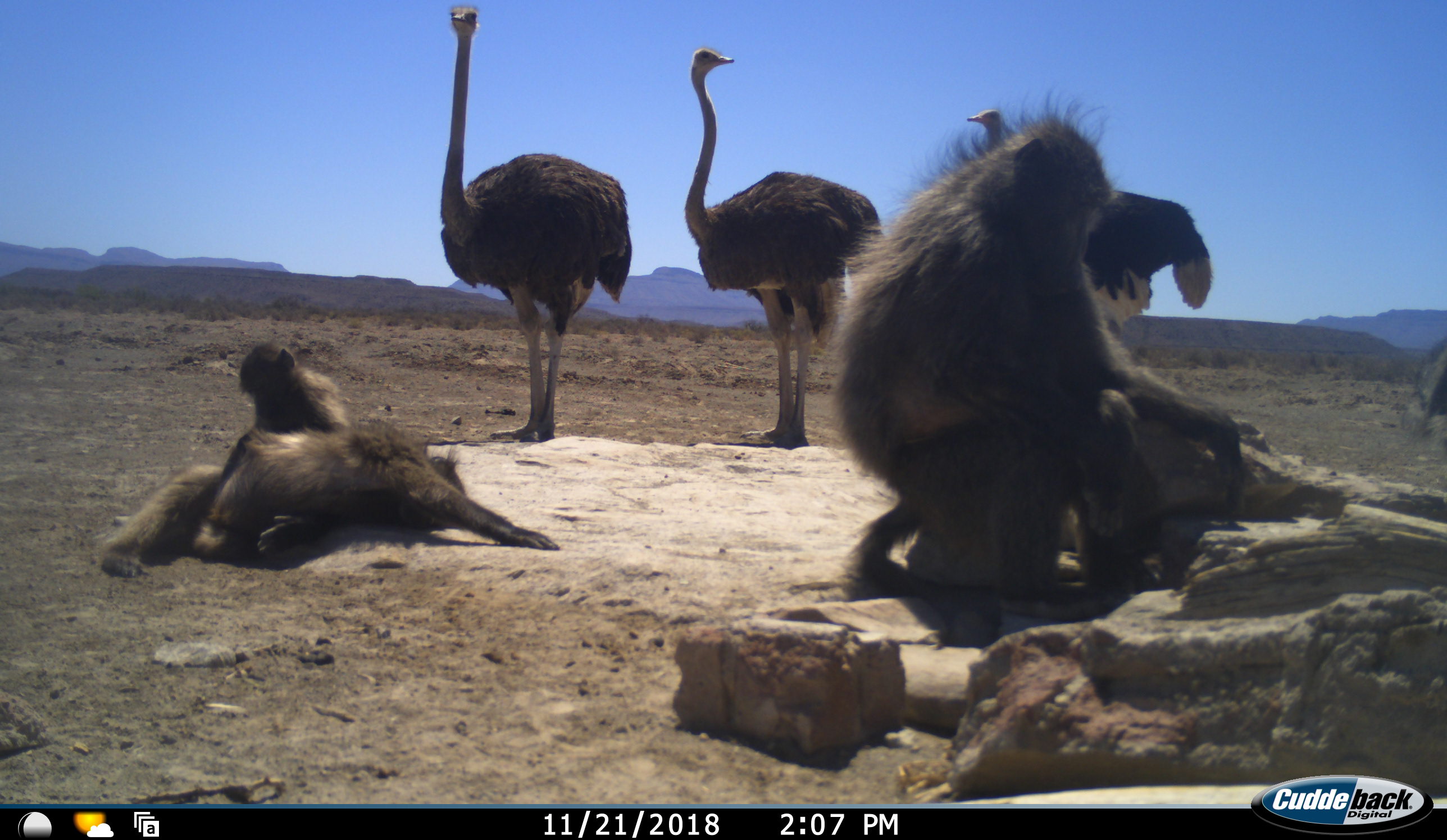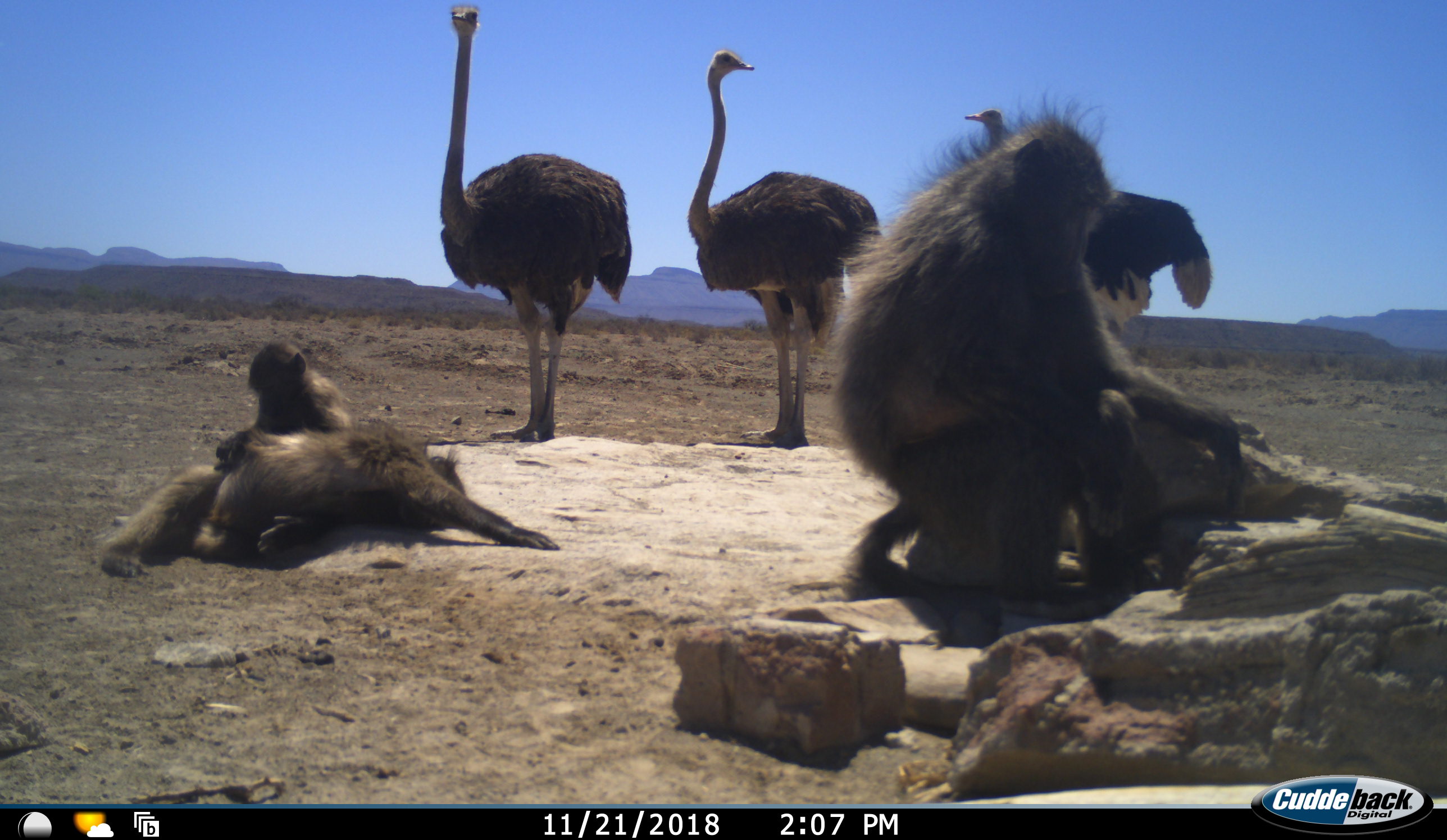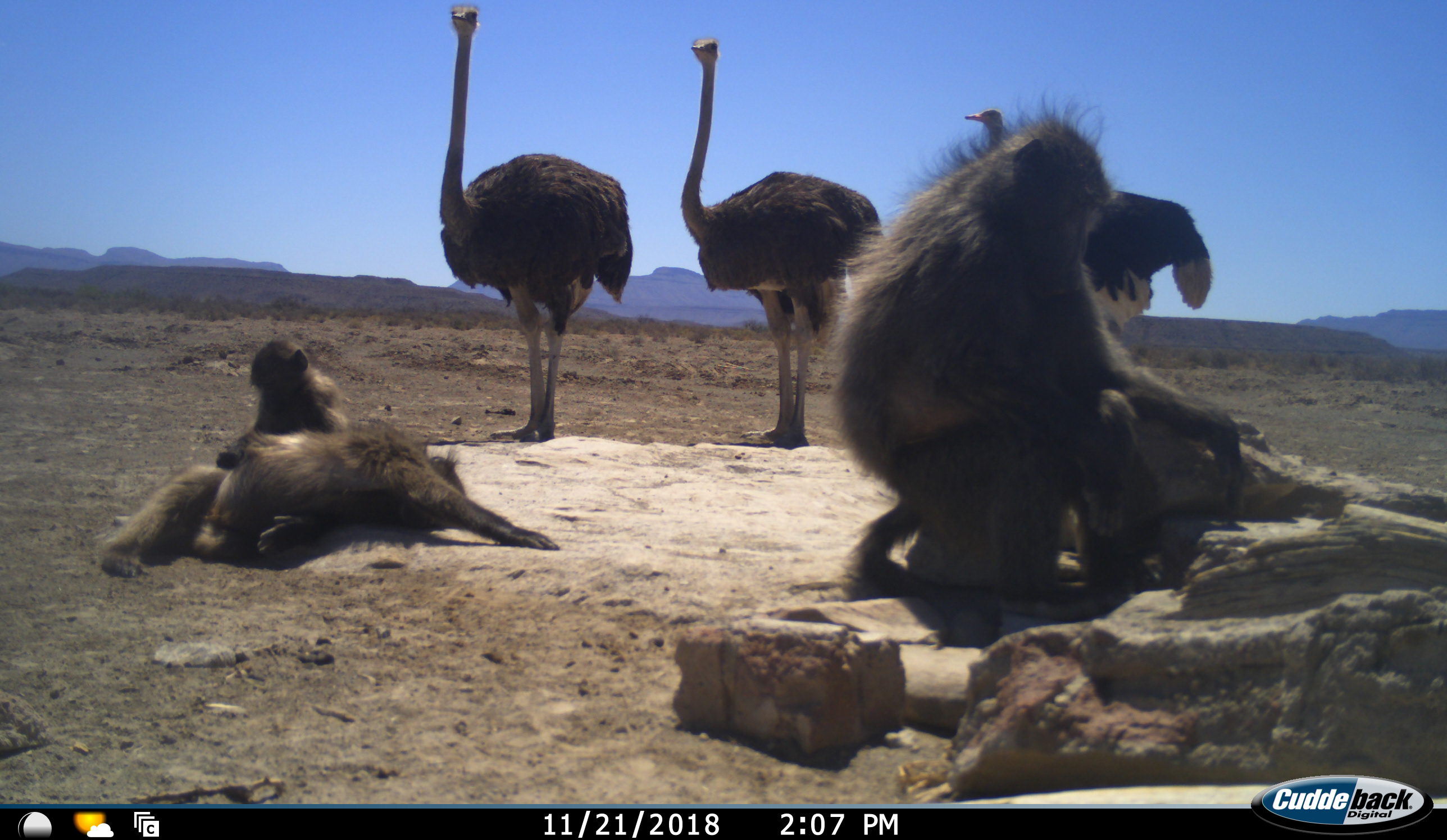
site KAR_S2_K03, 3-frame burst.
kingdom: Animalia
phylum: Chordata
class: Mammalia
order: Primates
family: Cercopithecidae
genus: Papio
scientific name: Papio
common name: baboon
Baboon (Papio), count 3. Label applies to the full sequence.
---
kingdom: Animalia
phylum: Chordata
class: Aves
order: Struthioniformes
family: Struthionidae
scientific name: Struthionidae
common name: ostrich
Ostrich (Struthionidae), count 3. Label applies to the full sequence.